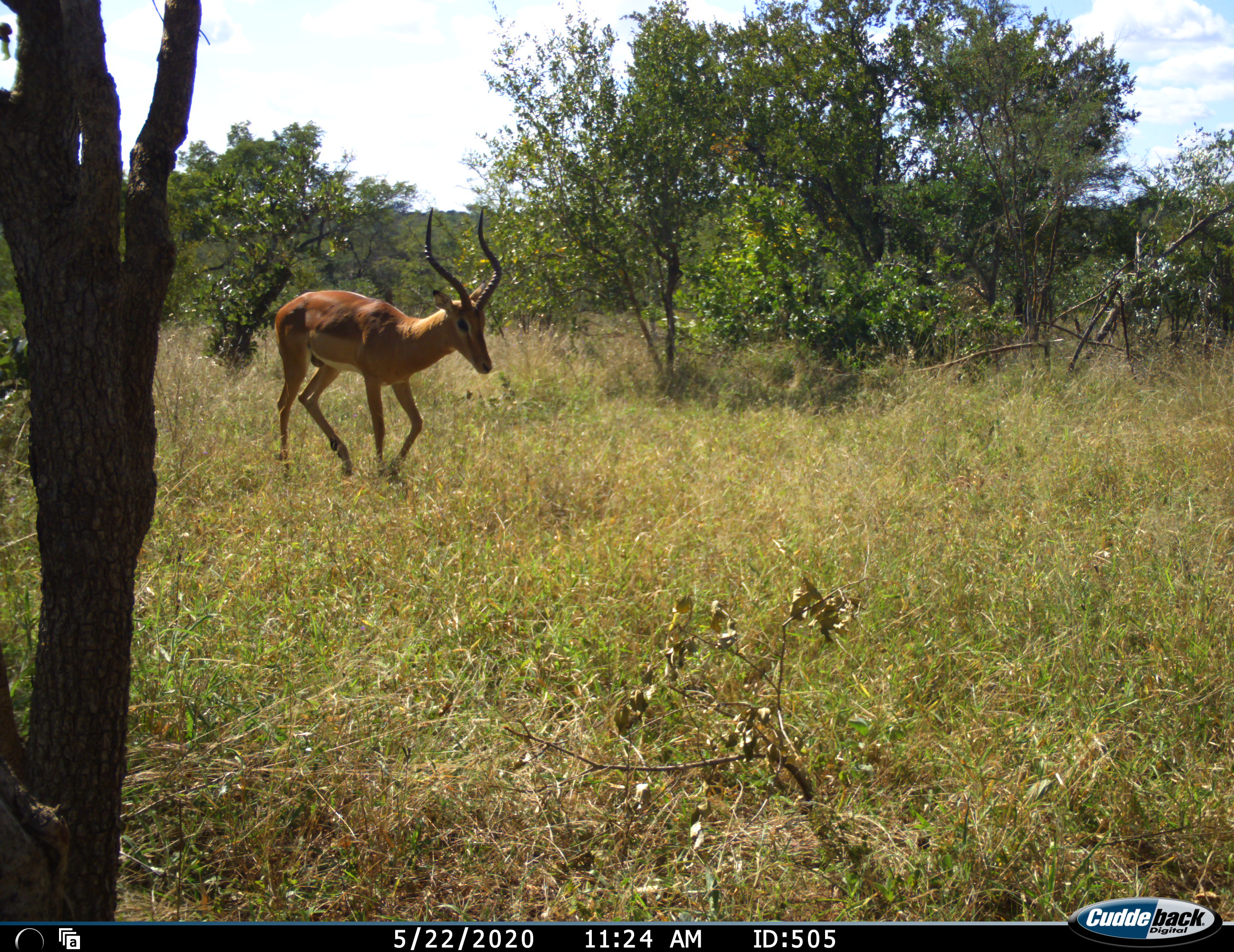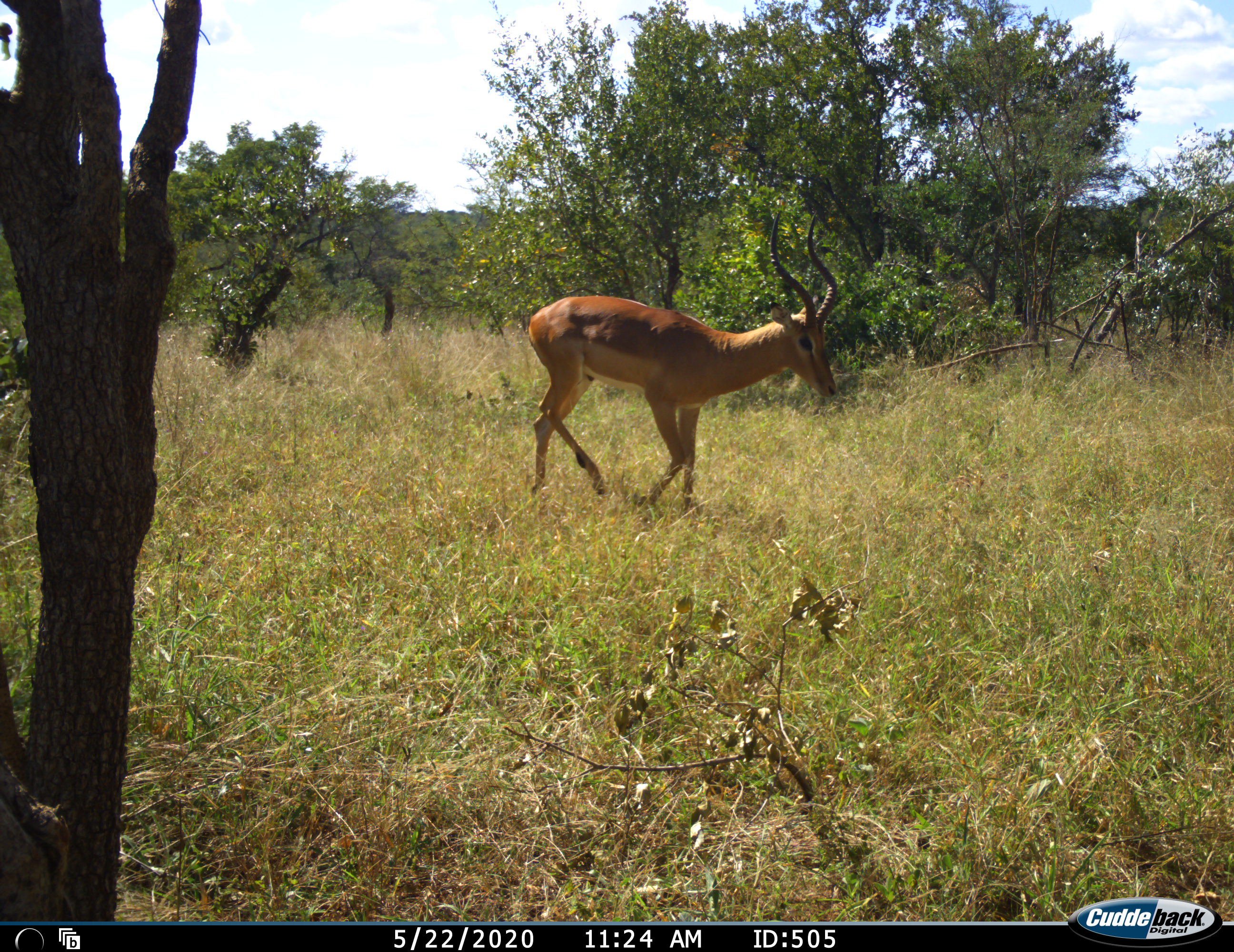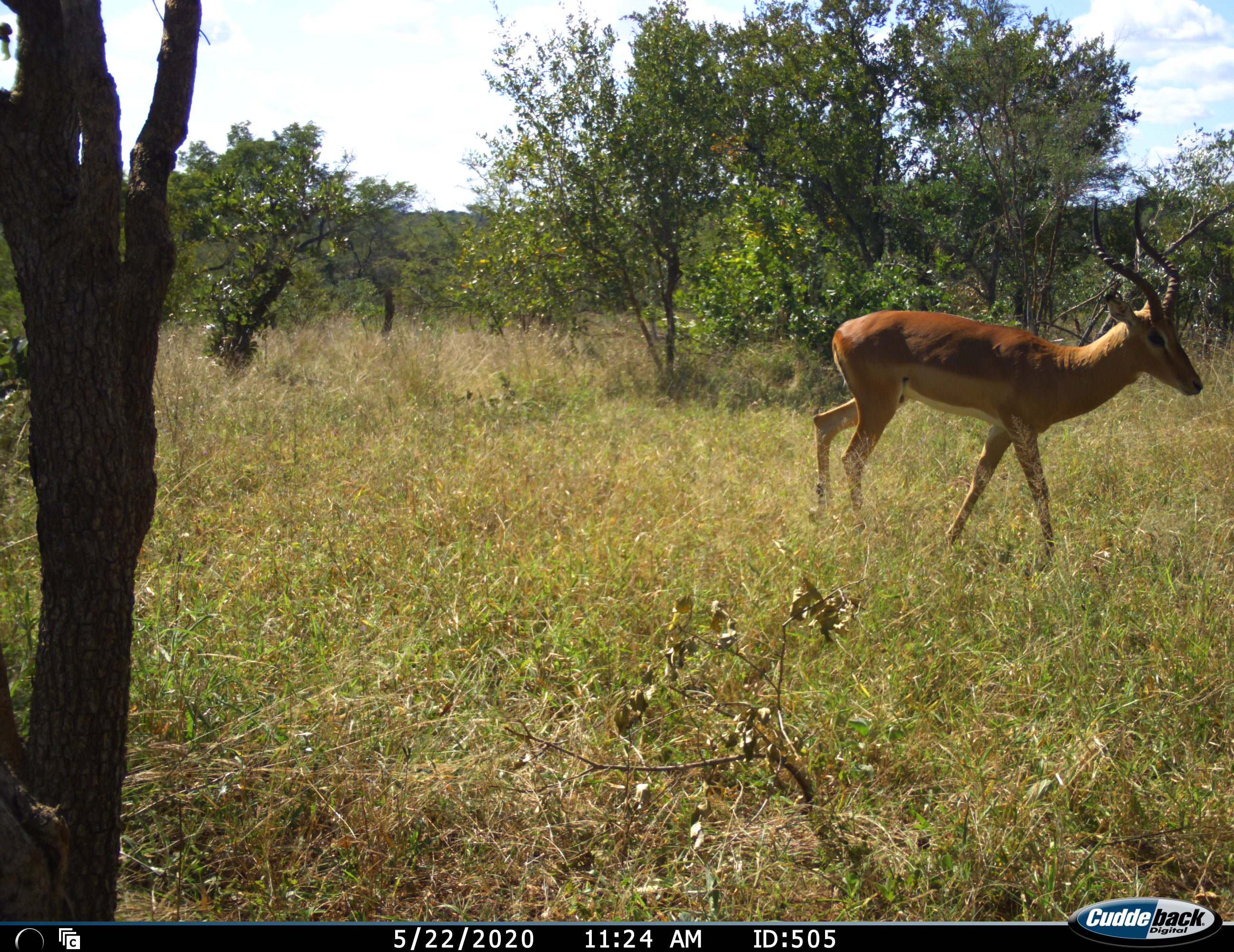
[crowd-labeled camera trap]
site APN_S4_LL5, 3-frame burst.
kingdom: Animalia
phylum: Chordata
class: Mammalia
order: Artiodactyla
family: Bovidae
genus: Aepyceros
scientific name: Aepyceros melampus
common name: impala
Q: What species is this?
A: Impala (Aepyceros melampus).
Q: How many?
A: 1.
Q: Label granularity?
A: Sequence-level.